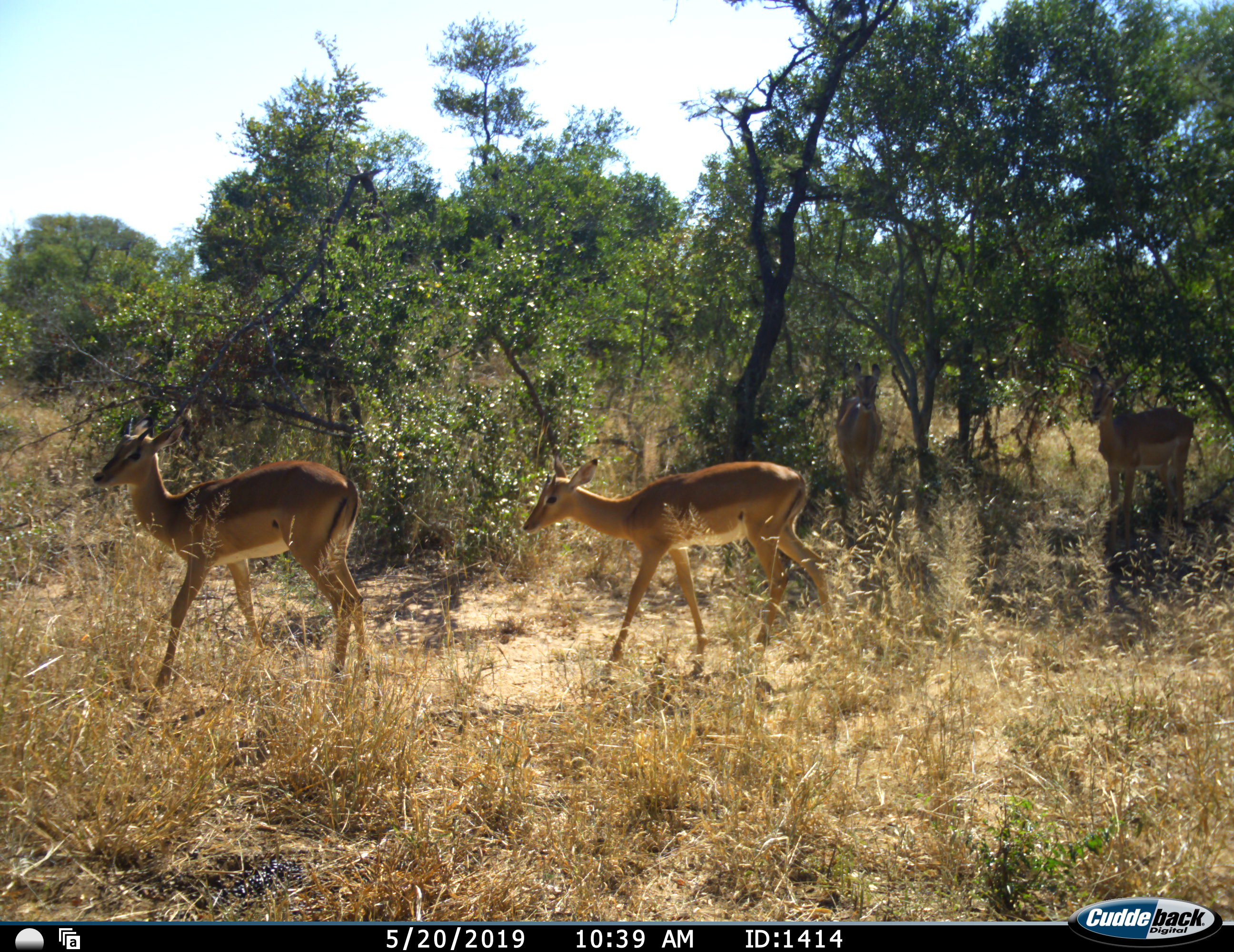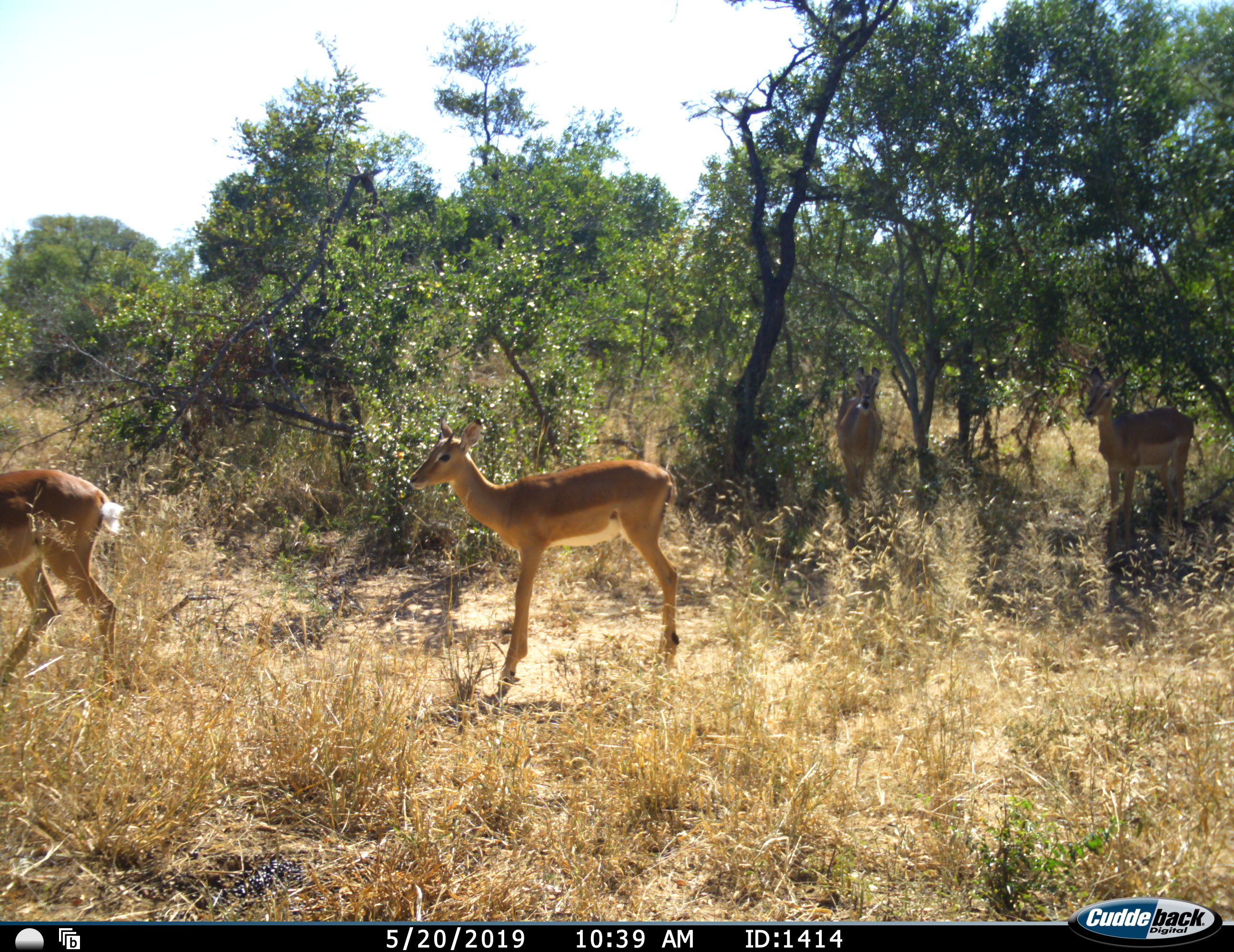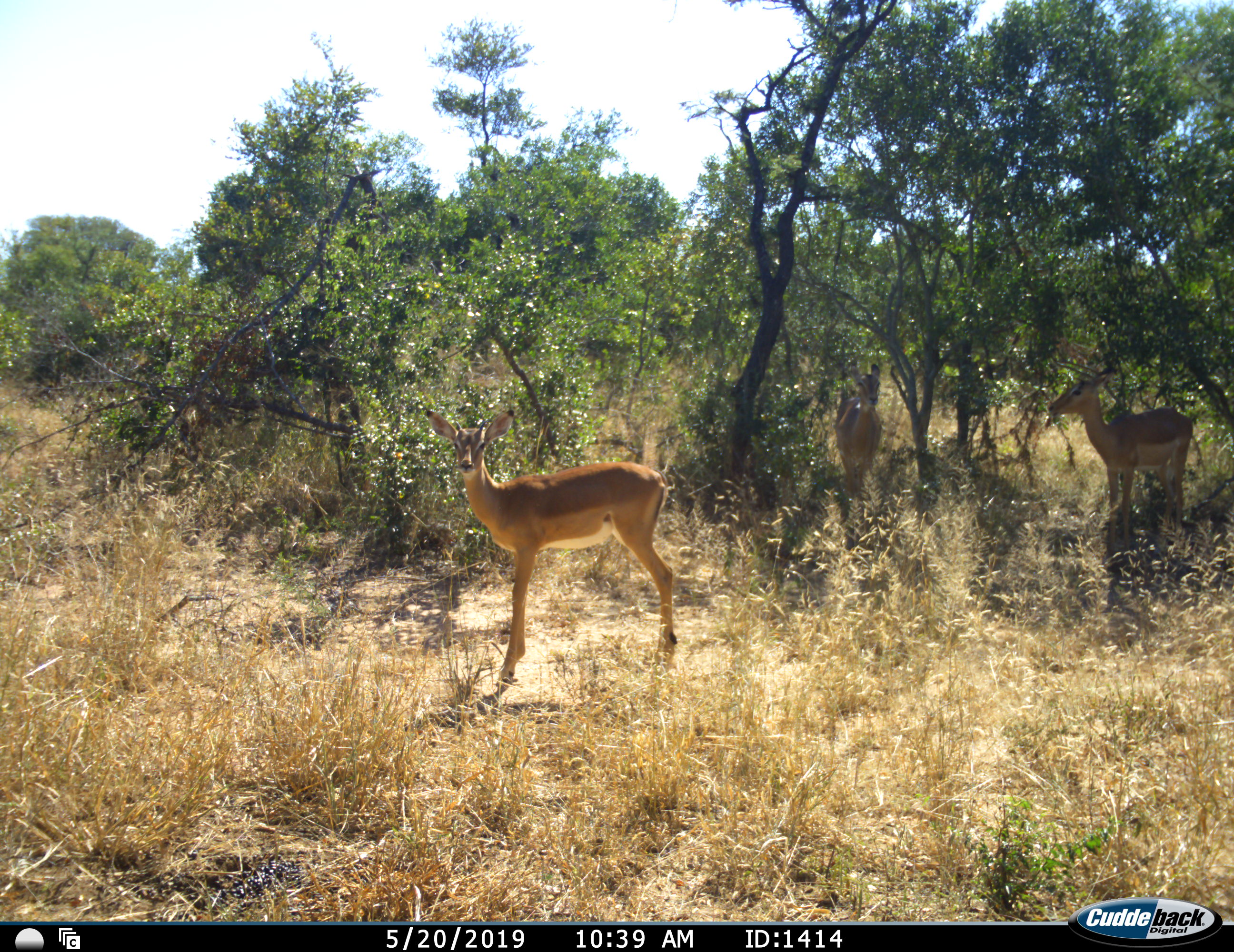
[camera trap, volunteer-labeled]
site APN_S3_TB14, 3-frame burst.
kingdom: Animalia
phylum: Chordata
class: Mammalia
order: Artiodactyla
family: Bovidae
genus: Aepyceros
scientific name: Aepyceros melampus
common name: impala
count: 4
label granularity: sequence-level